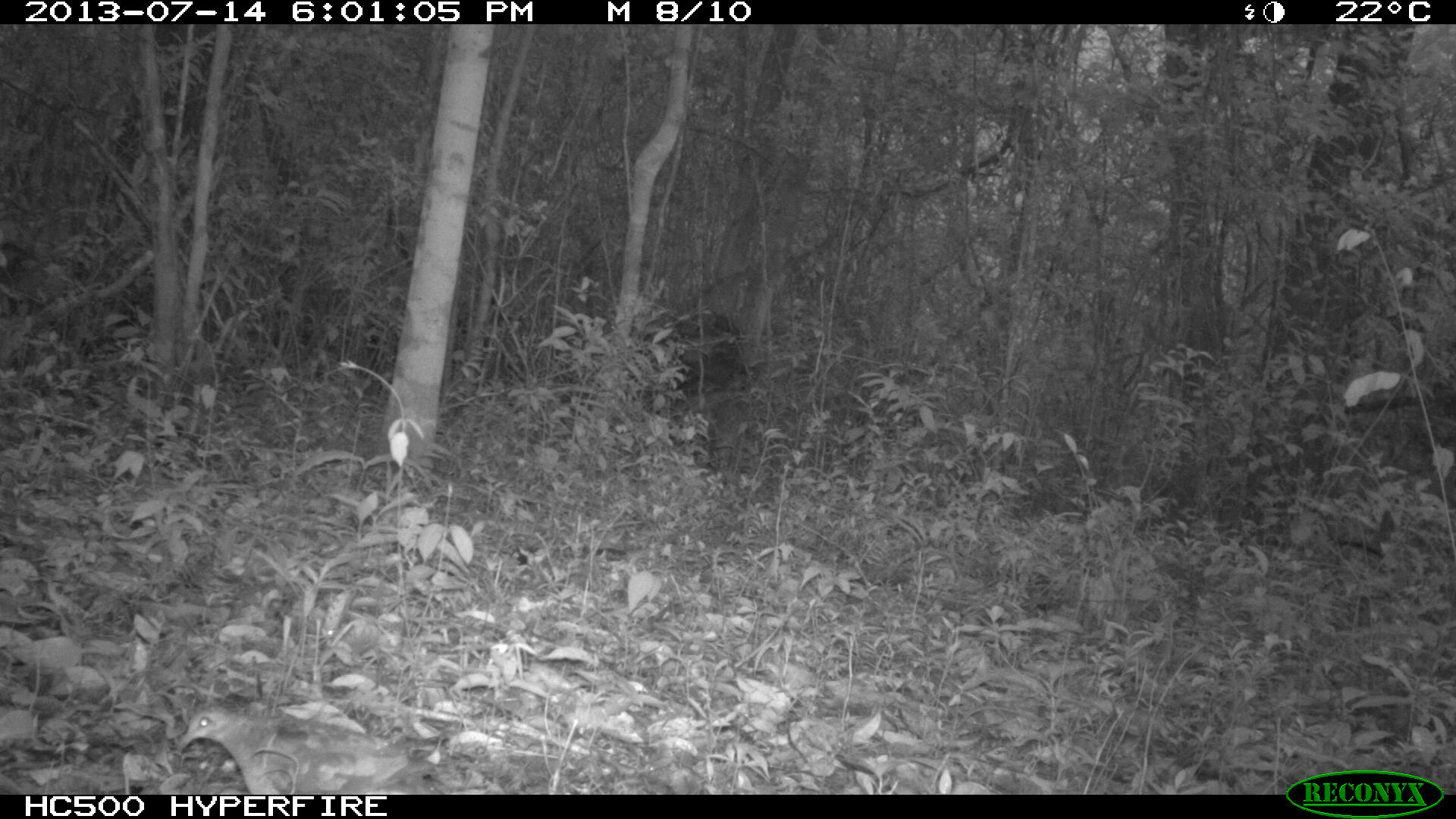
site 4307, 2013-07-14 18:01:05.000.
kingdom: Animalia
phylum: Chordata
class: Aves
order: Columbiformes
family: Columbidae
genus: Geotrygon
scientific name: Geotrygon montana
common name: ruddy quail-dove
Geotrygon montana (ruddy quail-dove), count 1.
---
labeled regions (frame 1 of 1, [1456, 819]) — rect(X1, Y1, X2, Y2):
geotrygon montana: rect(174, 704, 434, 795)